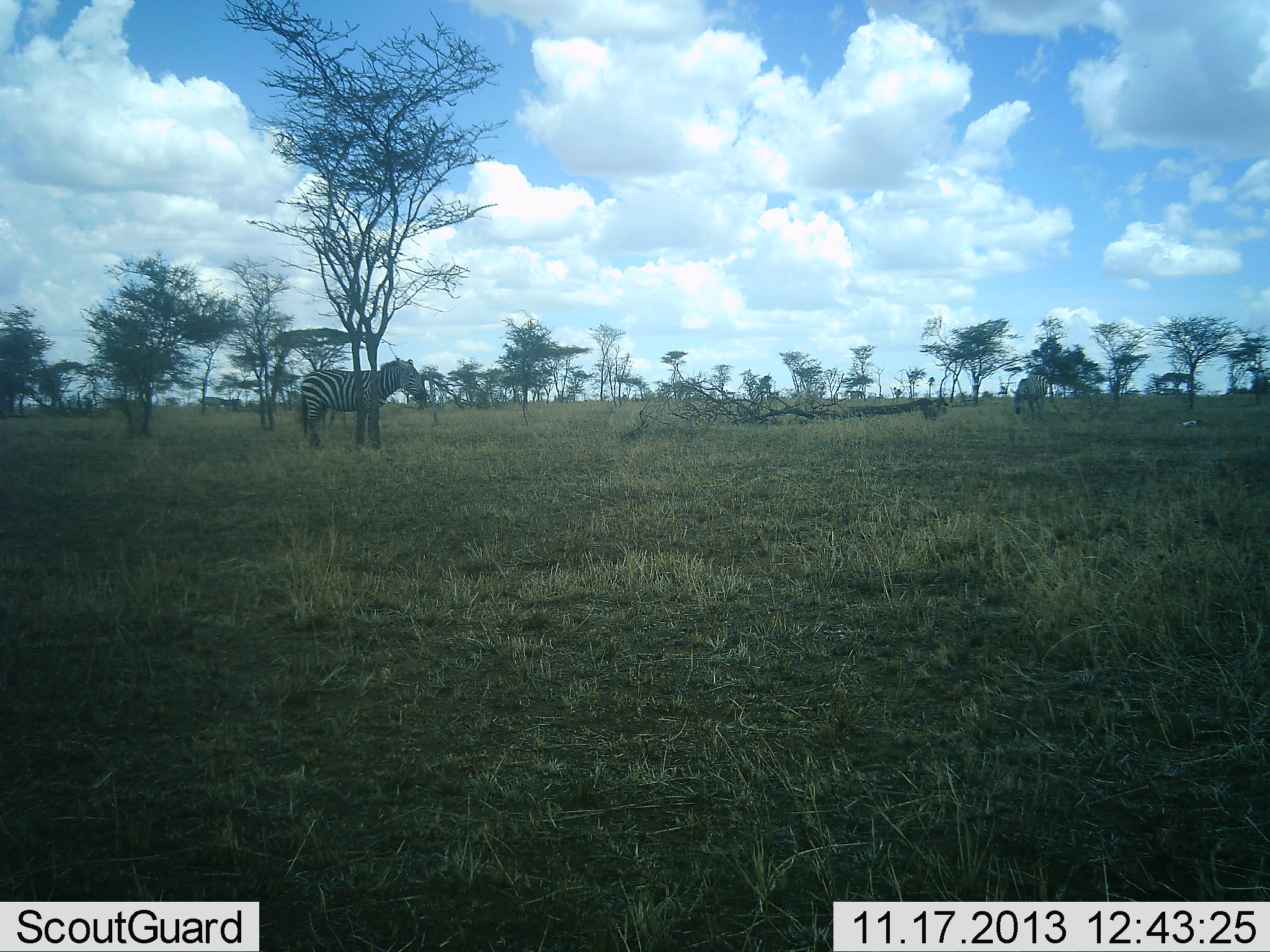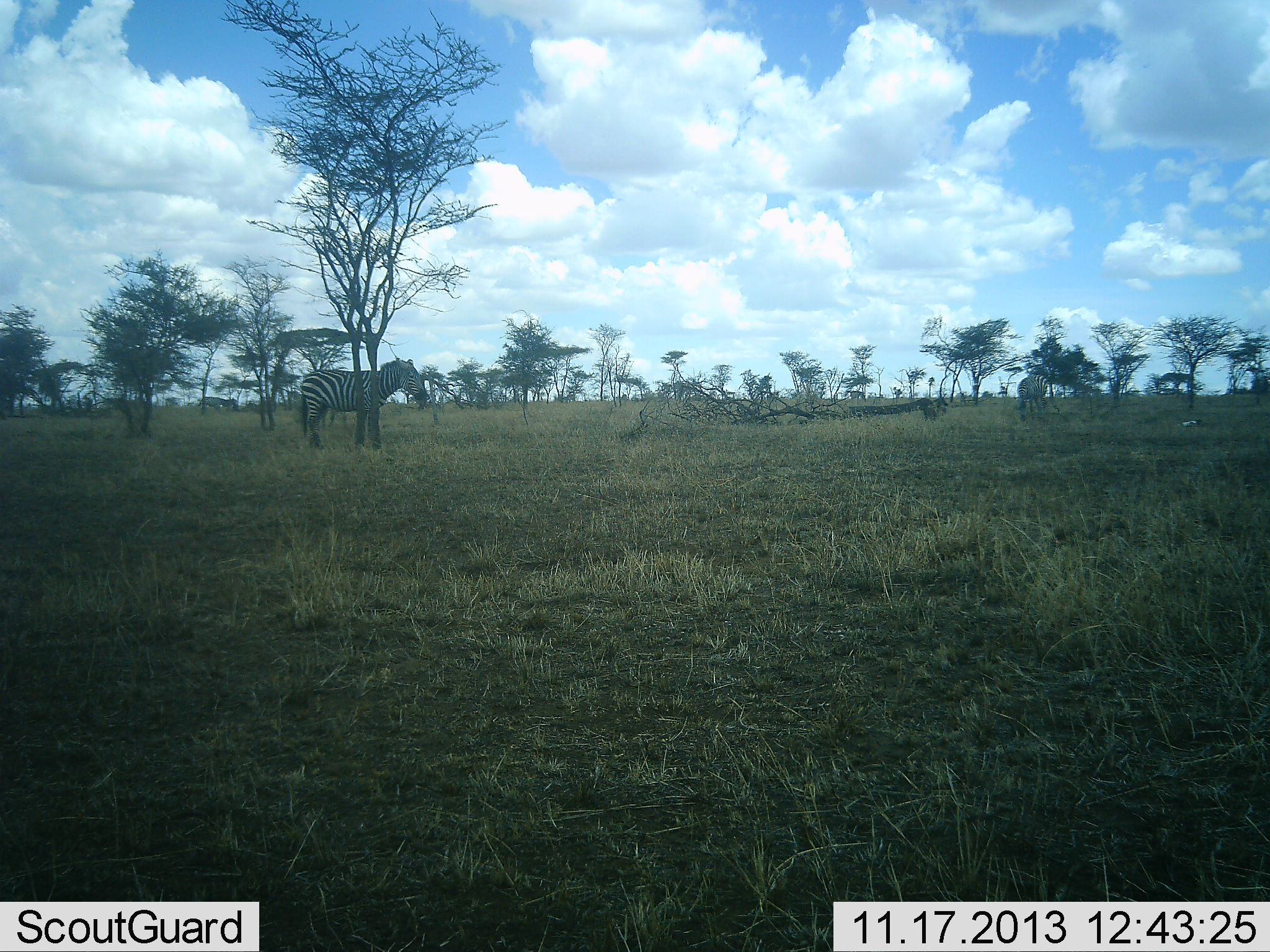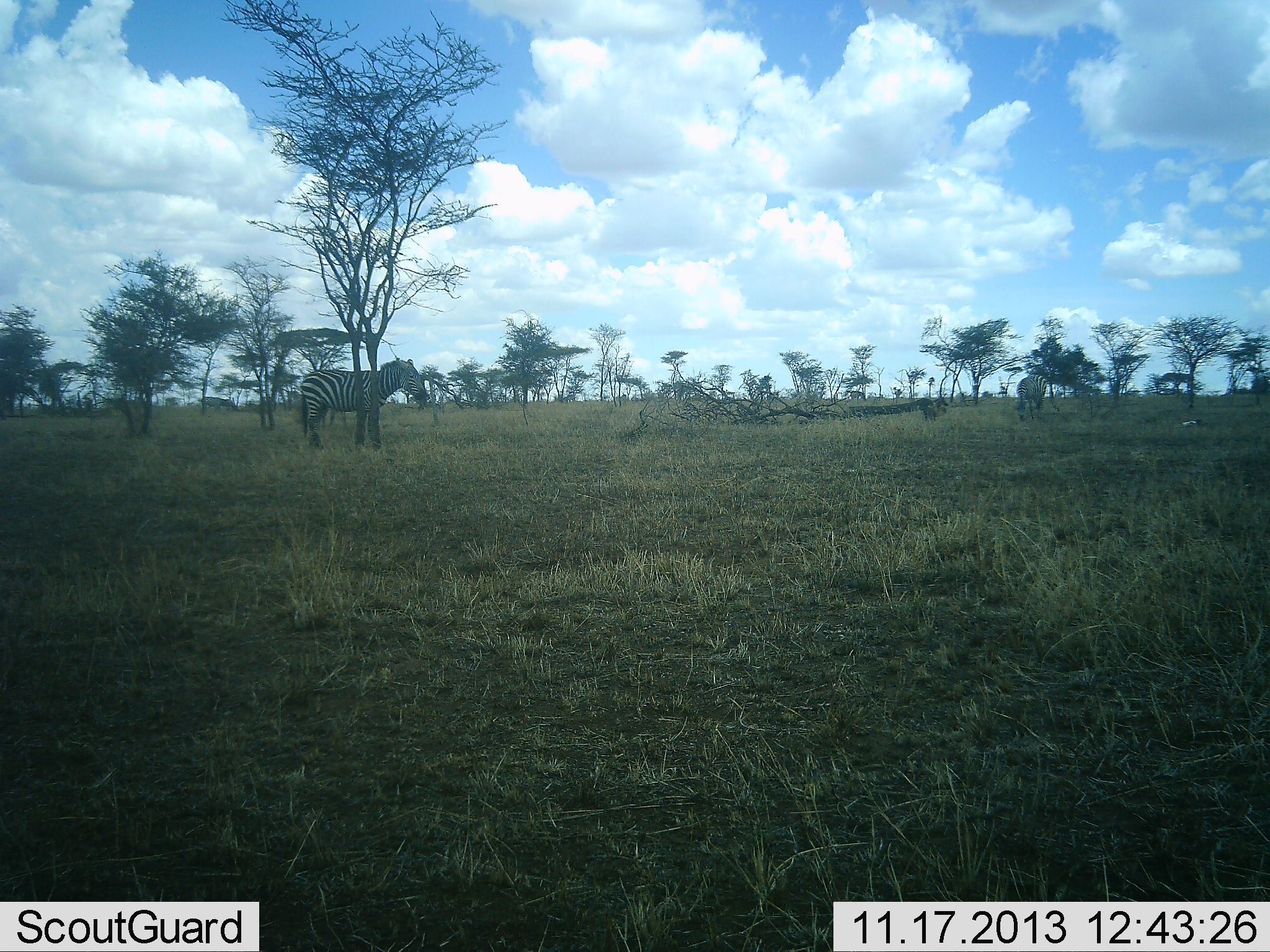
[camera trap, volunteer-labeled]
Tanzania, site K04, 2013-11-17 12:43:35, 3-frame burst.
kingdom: Animalia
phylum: Chordata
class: Mammalia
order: Perissodactyla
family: Equidae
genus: Equus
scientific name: Equus quagga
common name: plains zebra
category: zebra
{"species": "zebra (plains zebra) (Equus quagga)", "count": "2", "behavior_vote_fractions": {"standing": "100%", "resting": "0%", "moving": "0%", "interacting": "0%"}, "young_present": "0%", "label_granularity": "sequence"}